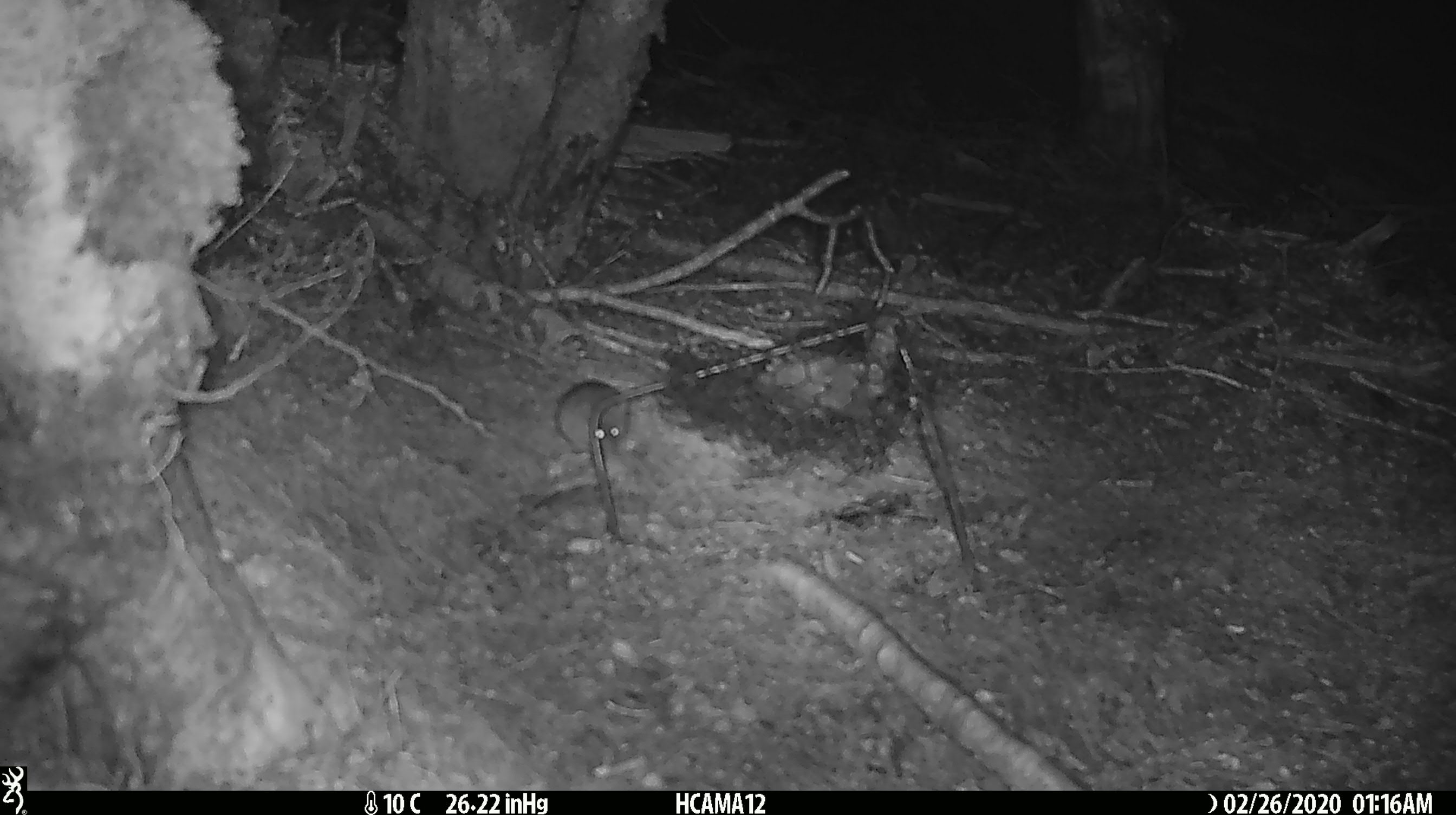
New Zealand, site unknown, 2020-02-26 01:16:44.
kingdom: Animalia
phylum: Chordata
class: Mammalia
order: Rodentia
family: Muridae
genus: Mus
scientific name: Mus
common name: mouse